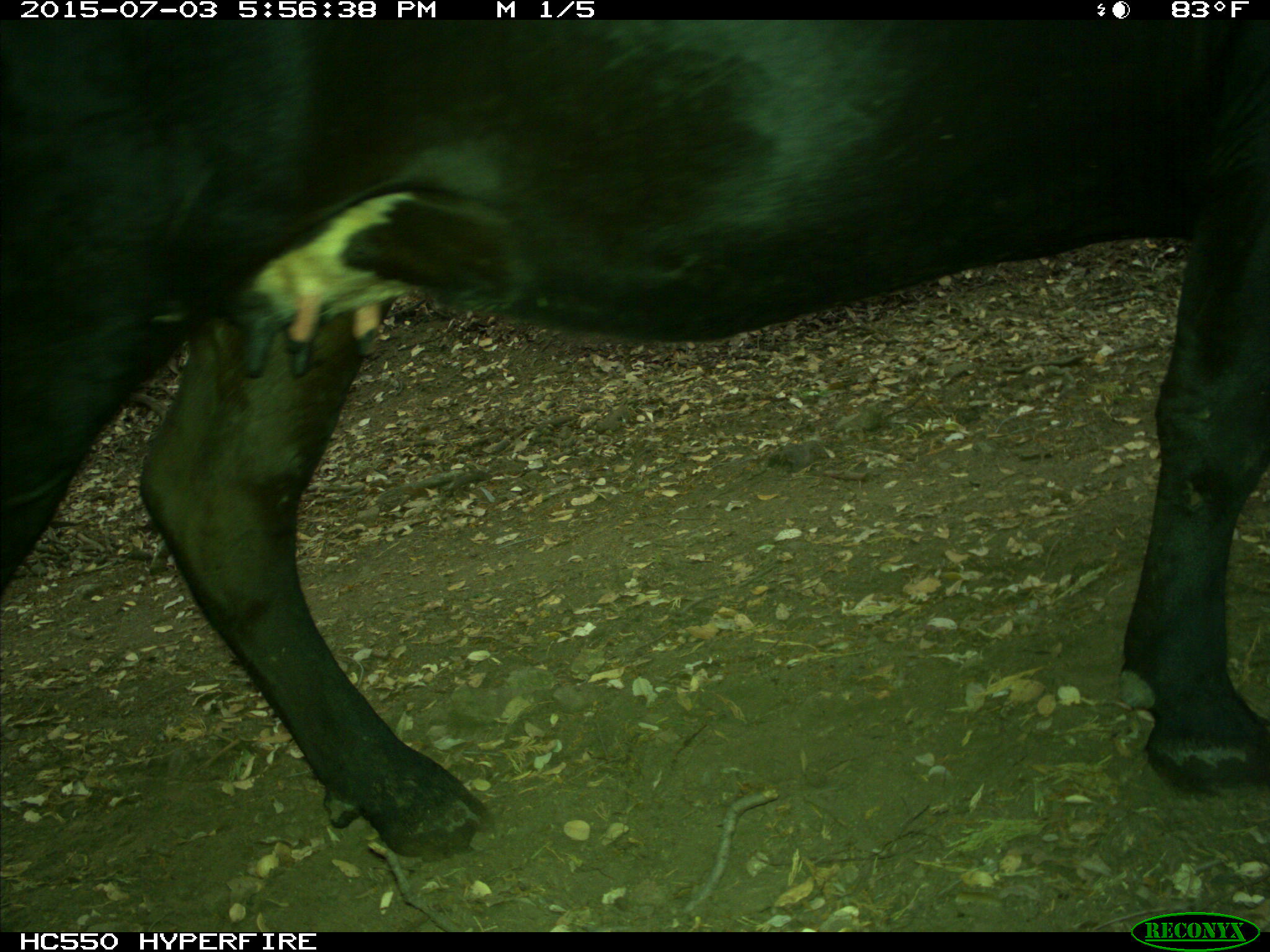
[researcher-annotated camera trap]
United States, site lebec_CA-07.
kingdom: Animalia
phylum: Chordata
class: Mammalia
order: Artiodactyla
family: Bovidae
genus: Bos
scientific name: Bos taurus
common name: domestic cow